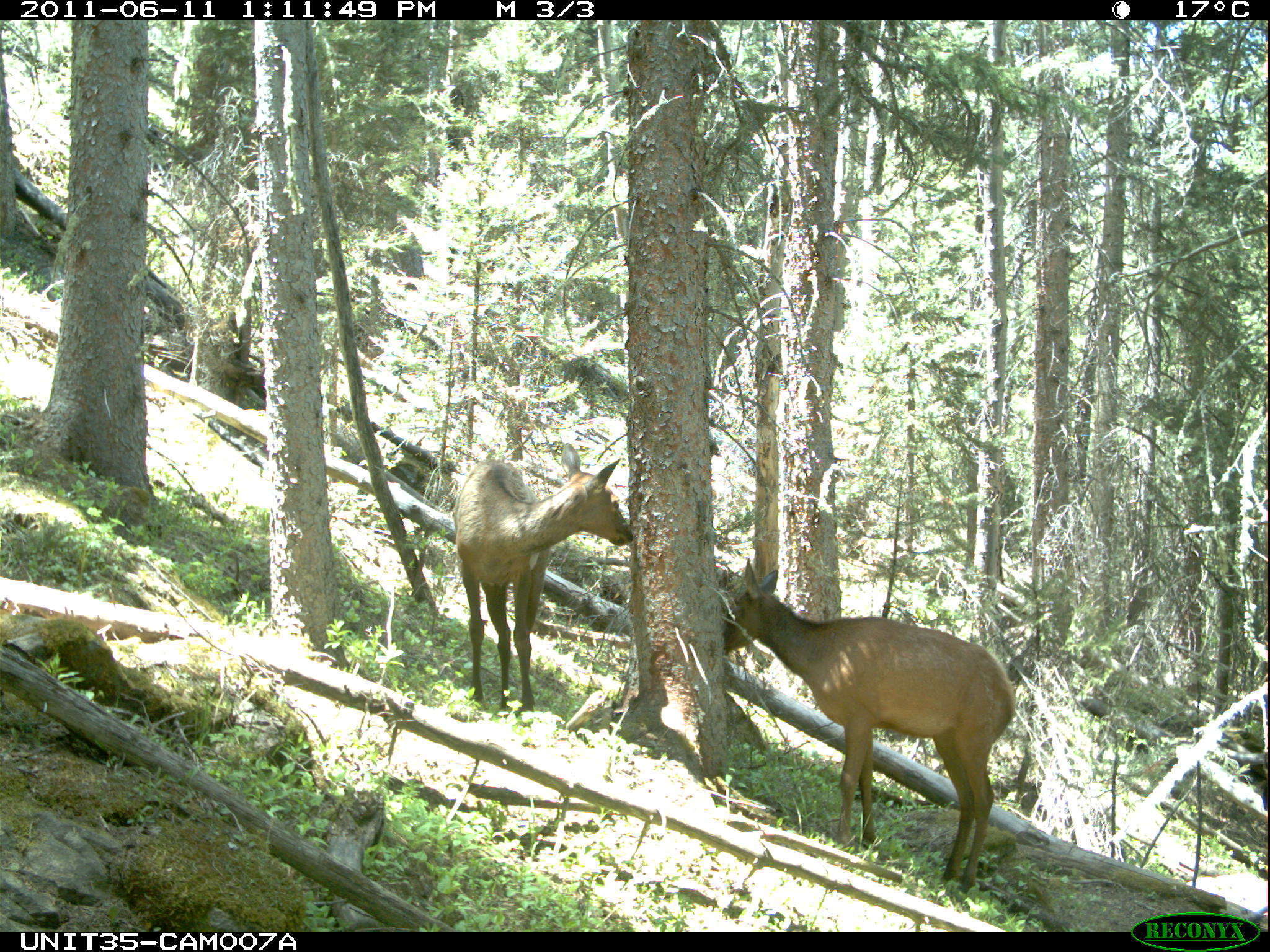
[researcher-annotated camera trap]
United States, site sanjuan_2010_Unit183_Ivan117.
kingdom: Animalia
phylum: Chordata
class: Mammalia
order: Artiodactyla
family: Cervidae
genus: Cervus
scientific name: Cervus elaphus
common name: red deer